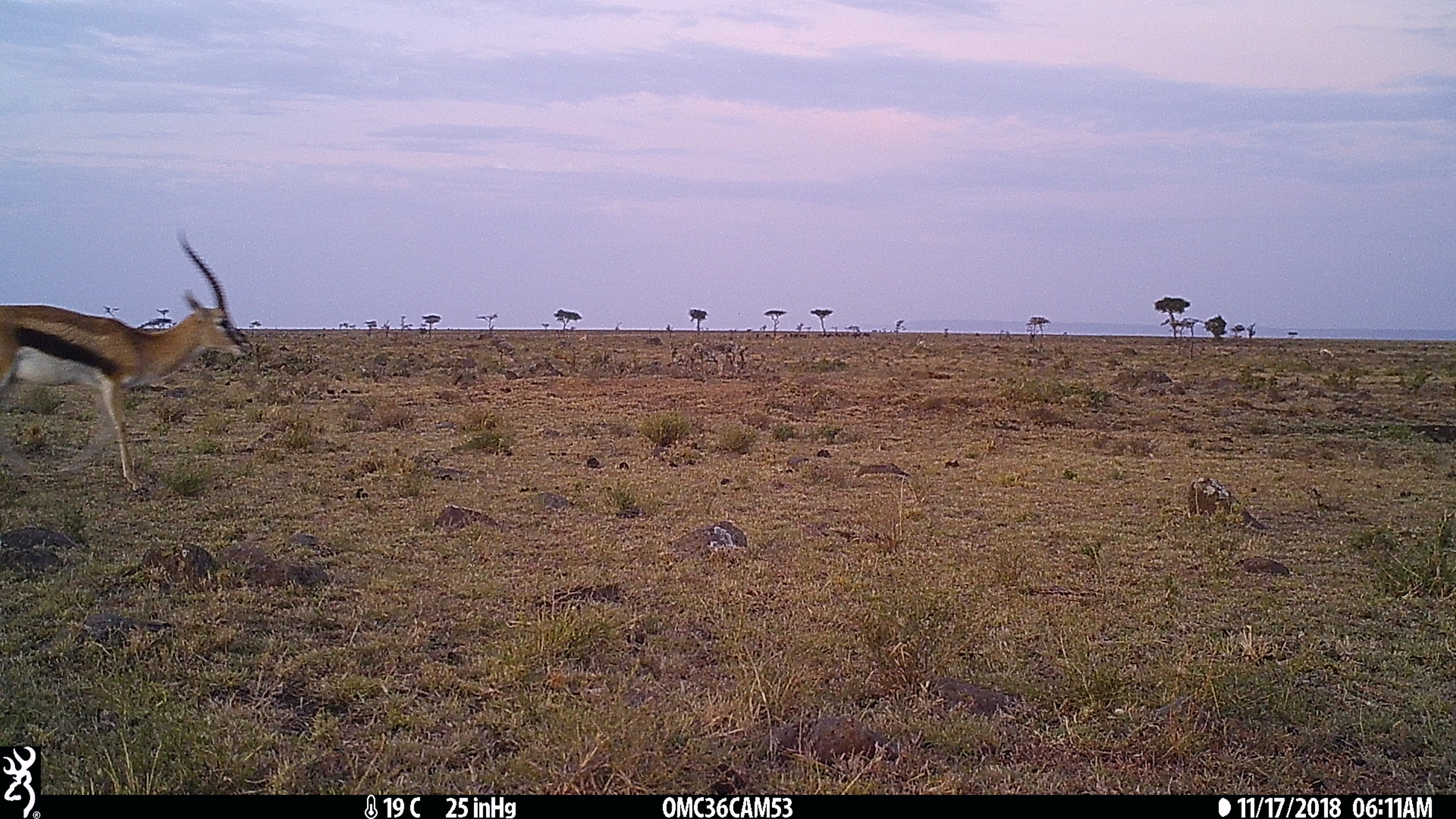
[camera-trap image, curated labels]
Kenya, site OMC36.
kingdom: Animalia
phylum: Chordata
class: Mammalia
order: Artiodactyla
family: Bovidae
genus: Eudorcas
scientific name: Eudorcas thomsonii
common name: thomon's gazelle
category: gazelle thomsons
Gazelle thomsons (thomon's gazelle) (Eudorcas thomsonii).